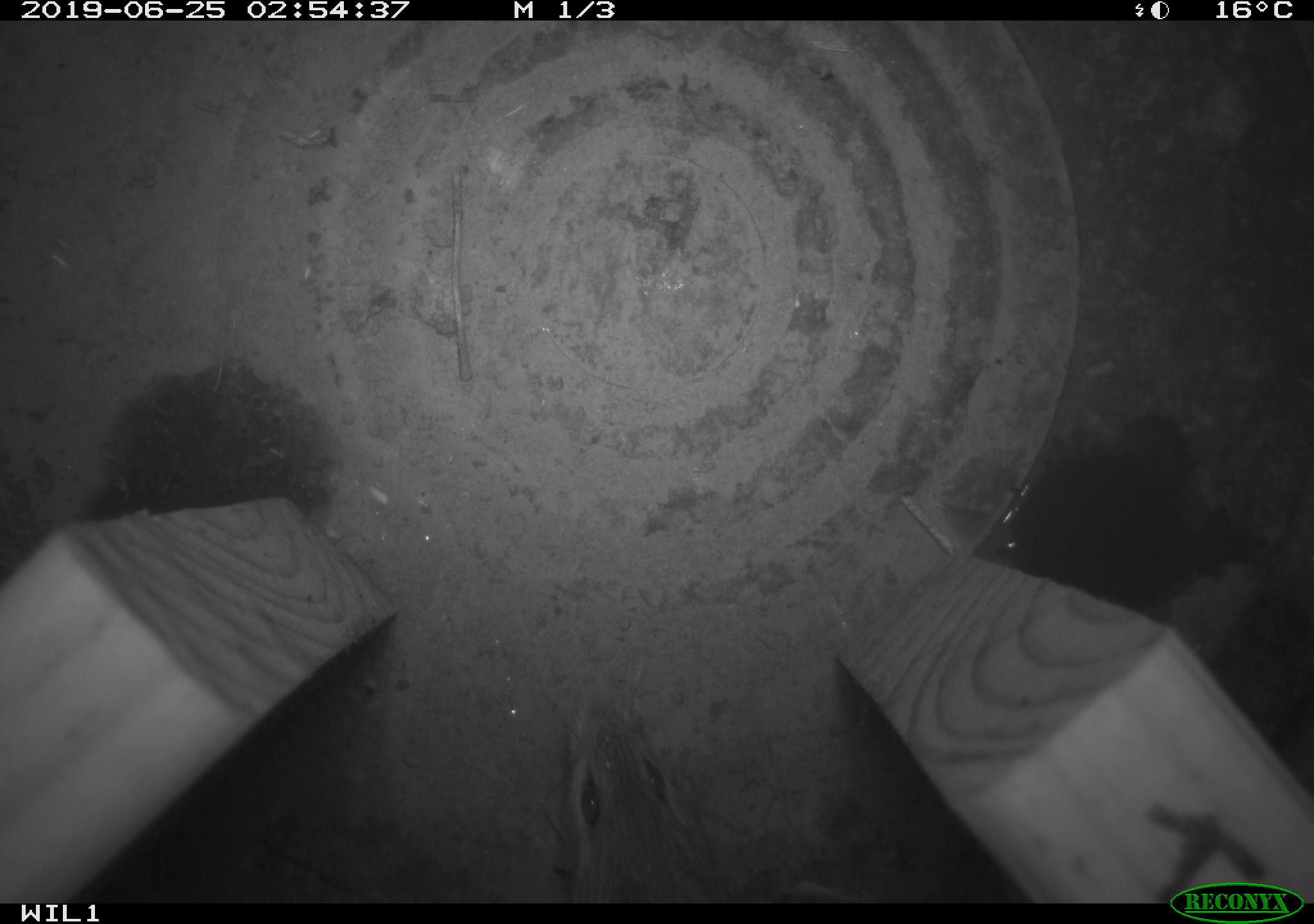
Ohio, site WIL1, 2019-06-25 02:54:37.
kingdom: Animalia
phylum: Chordata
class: Mammalia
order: Rodentia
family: Cricetidae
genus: Peromyscus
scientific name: Peromyscus leucopus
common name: white-footed mouse